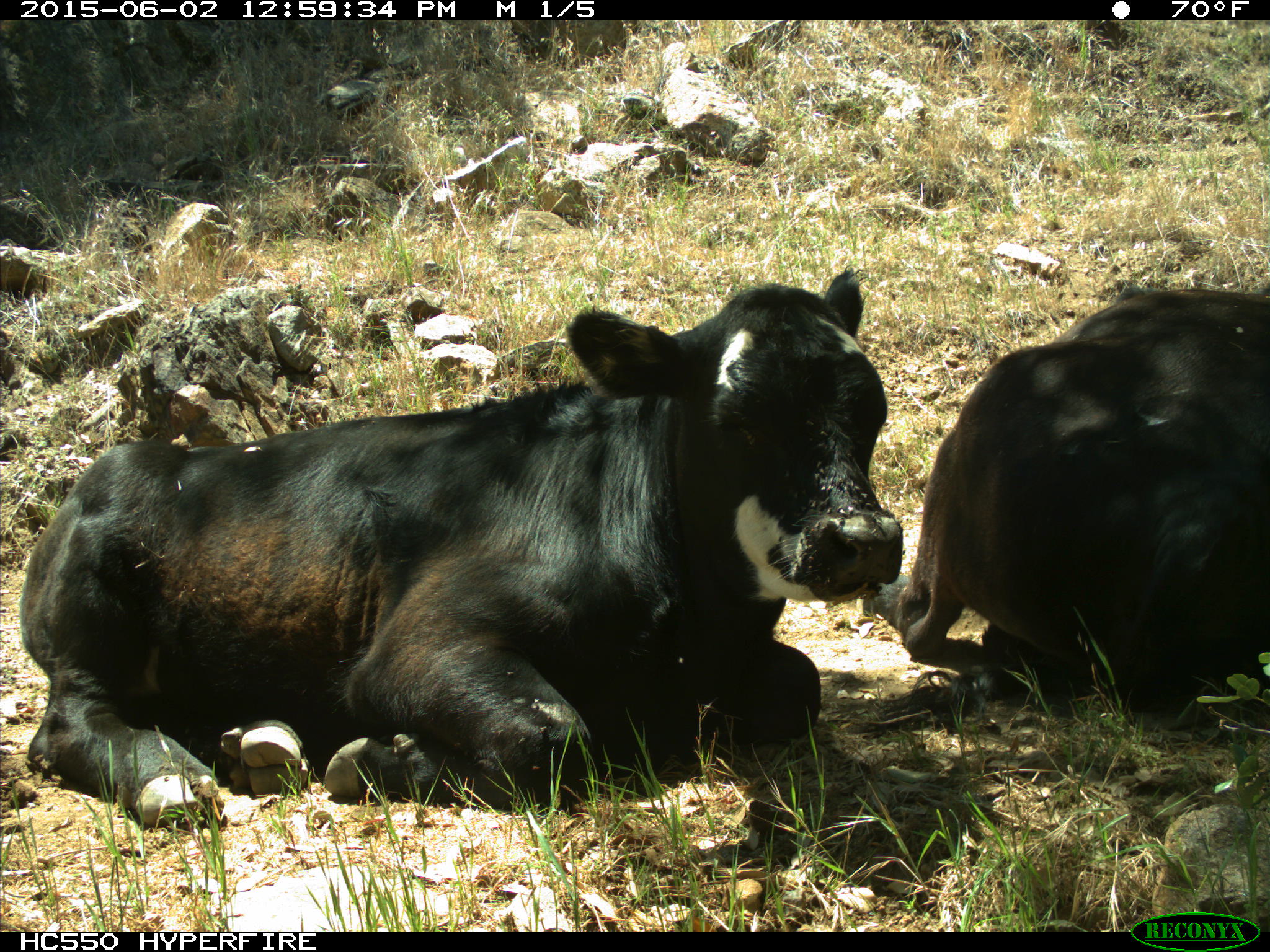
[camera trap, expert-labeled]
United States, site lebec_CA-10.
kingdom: Animalia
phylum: Chordata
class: Mammalia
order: Artiodactyla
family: Bovidae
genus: Bos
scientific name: Bos taurus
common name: domestic cow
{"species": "Bos taurus (domestic cow)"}